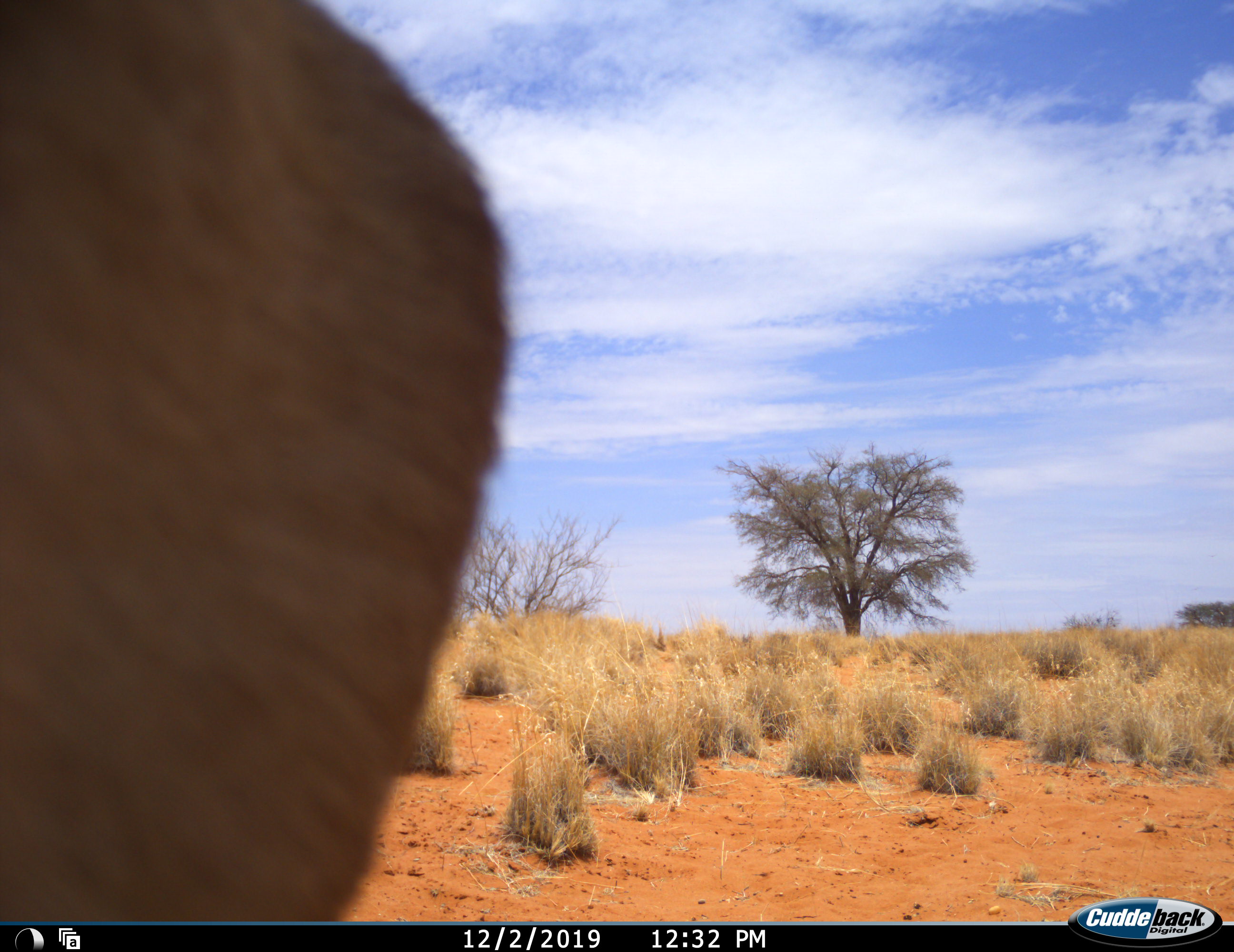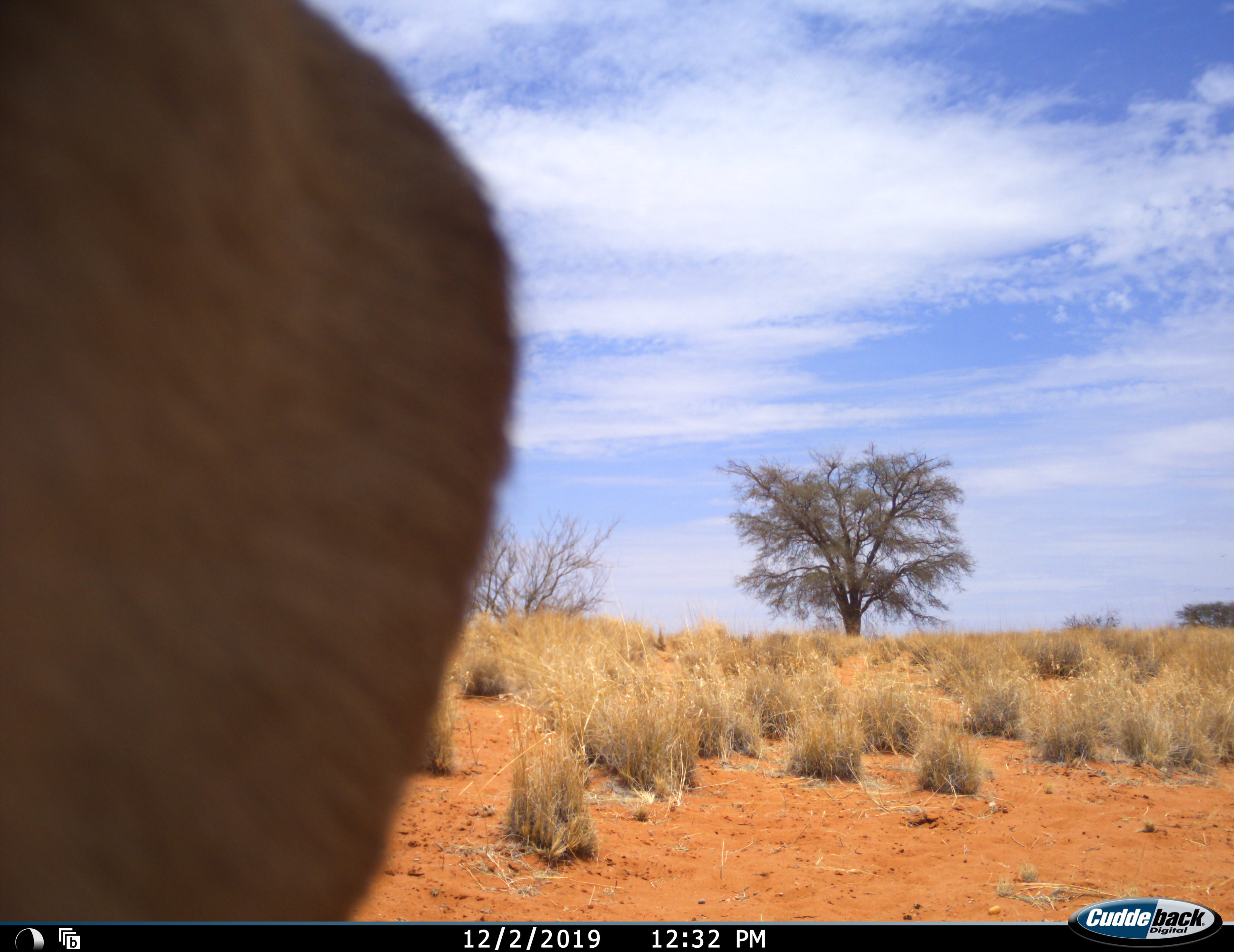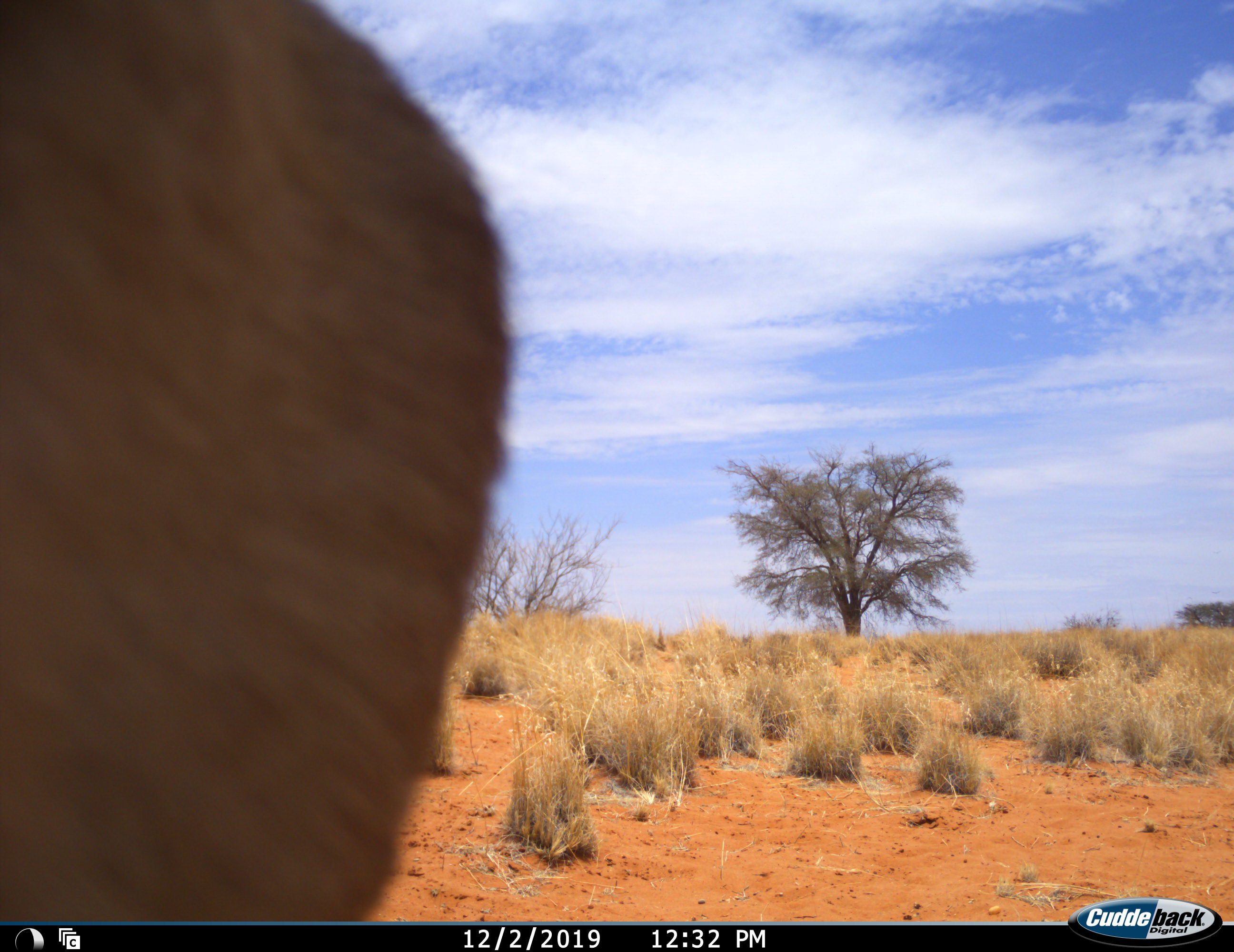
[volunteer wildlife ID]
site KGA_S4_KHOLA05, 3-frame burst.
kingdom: Animalia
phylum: Chordata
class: Mammalia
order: Artiodactyla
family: Bovidae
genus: Antidorcas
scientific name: Antidorcas marsupialis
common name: springbok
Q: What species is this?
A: Springbok (Antidorcas marsupialis).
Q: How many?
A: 1.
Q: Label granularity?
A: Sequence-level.